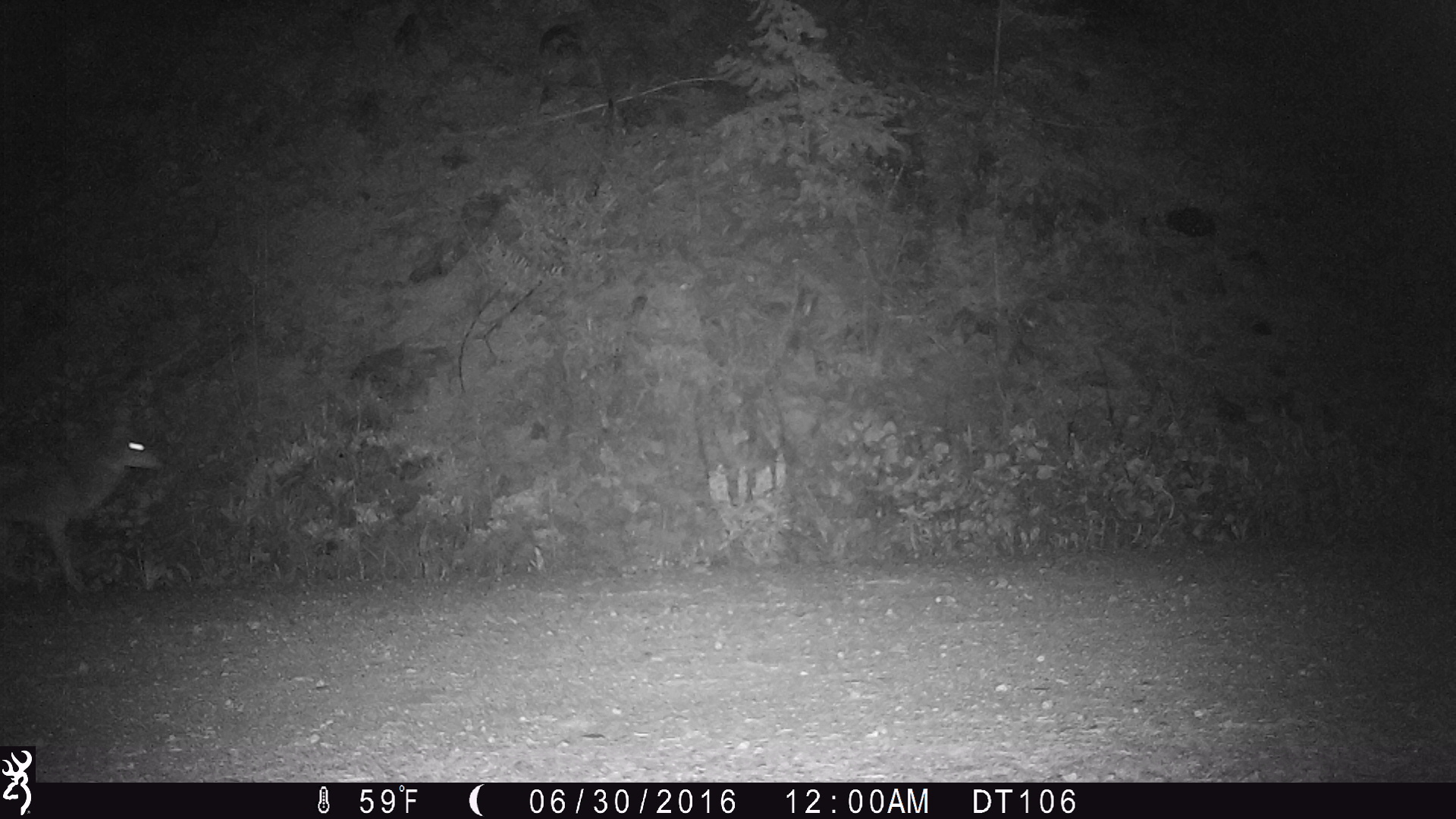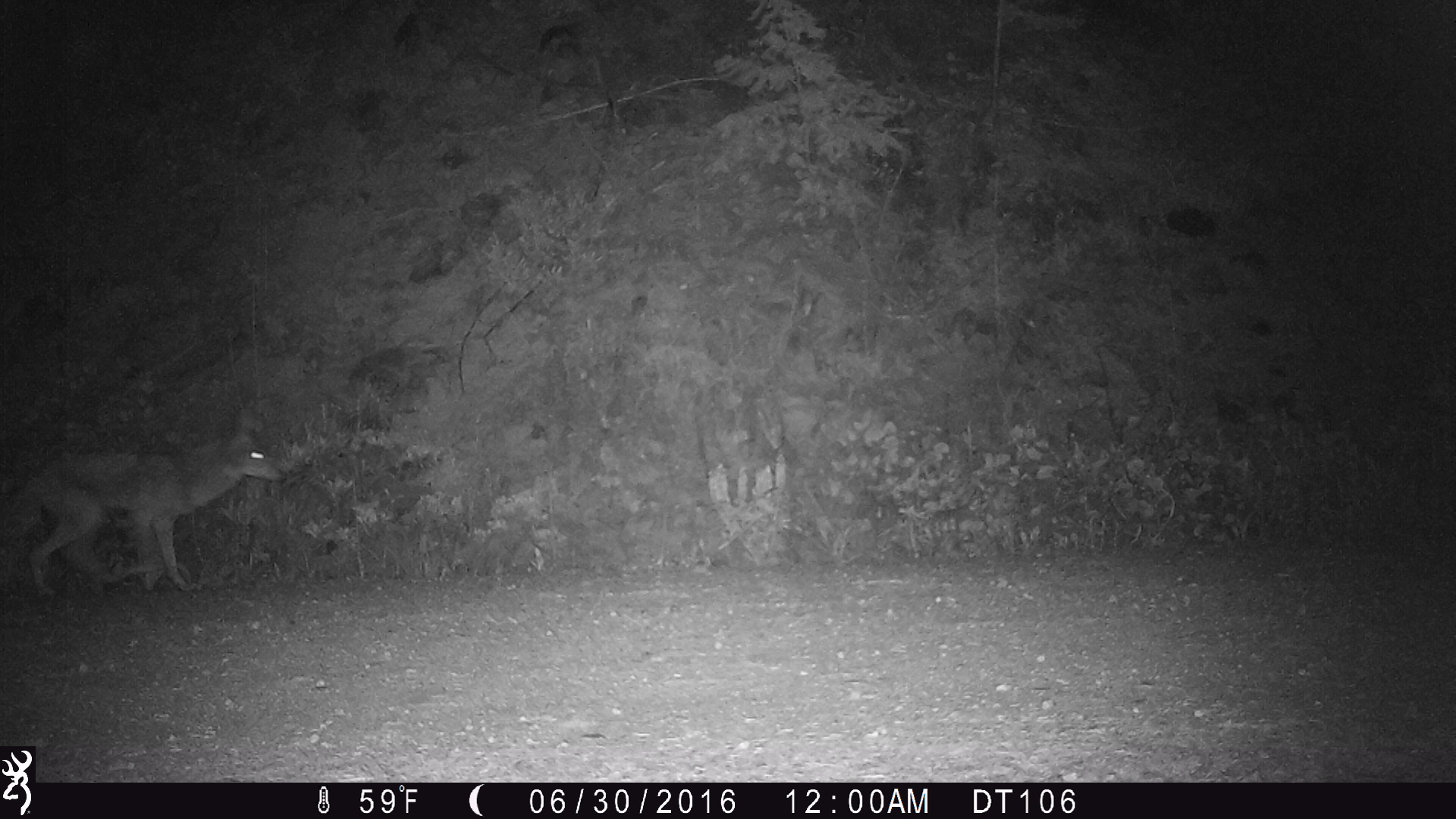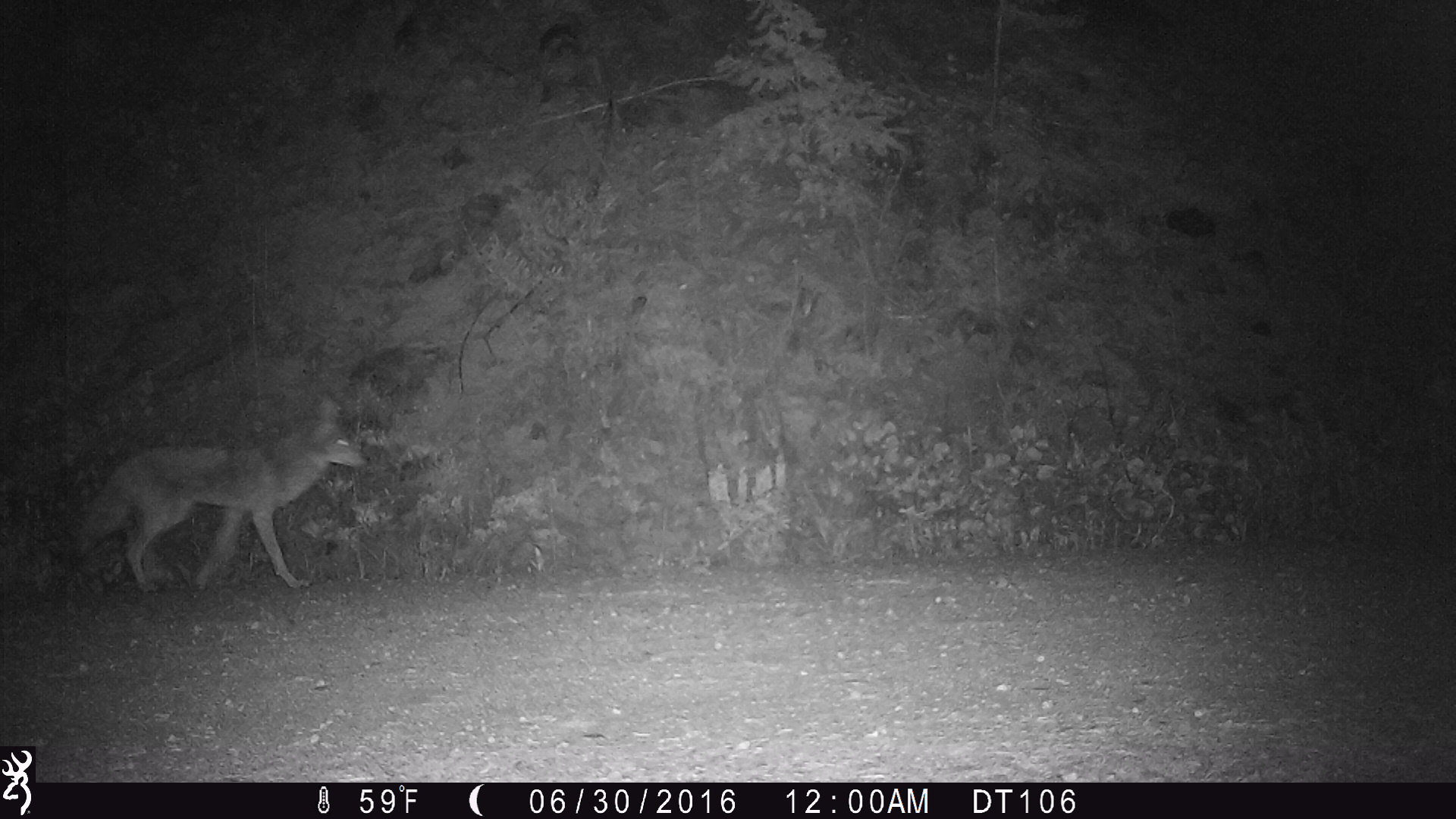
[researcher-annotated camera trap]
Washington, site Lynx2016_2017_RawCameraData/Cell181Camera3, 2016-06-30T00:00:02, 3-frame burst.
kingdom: Animalia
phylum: Chordata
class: Mammalia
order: Carnivora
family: Canidae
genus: Canis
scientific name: Canis latrans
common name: coyote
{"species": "Canis latrans (coyote)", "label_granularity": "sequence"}